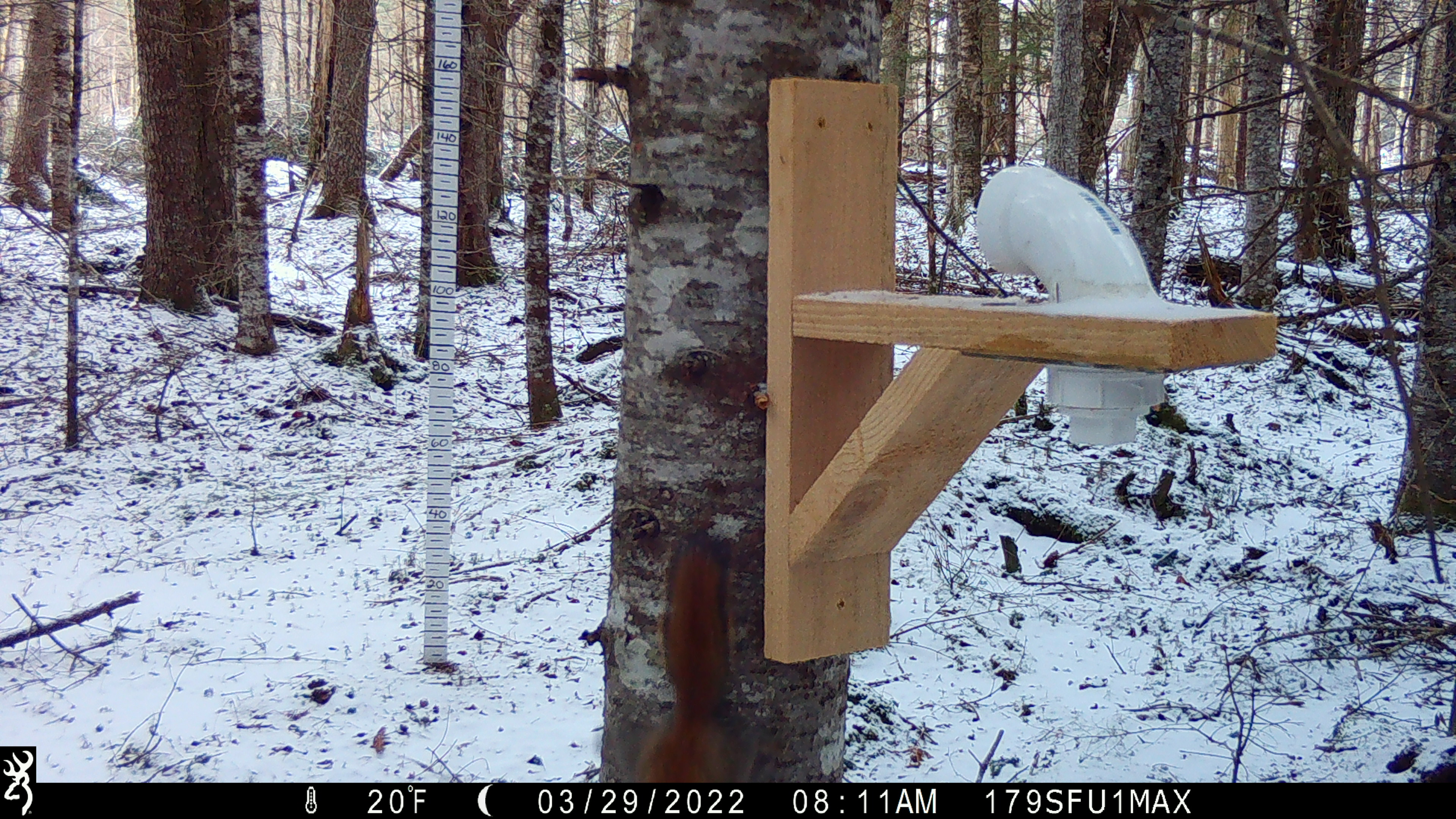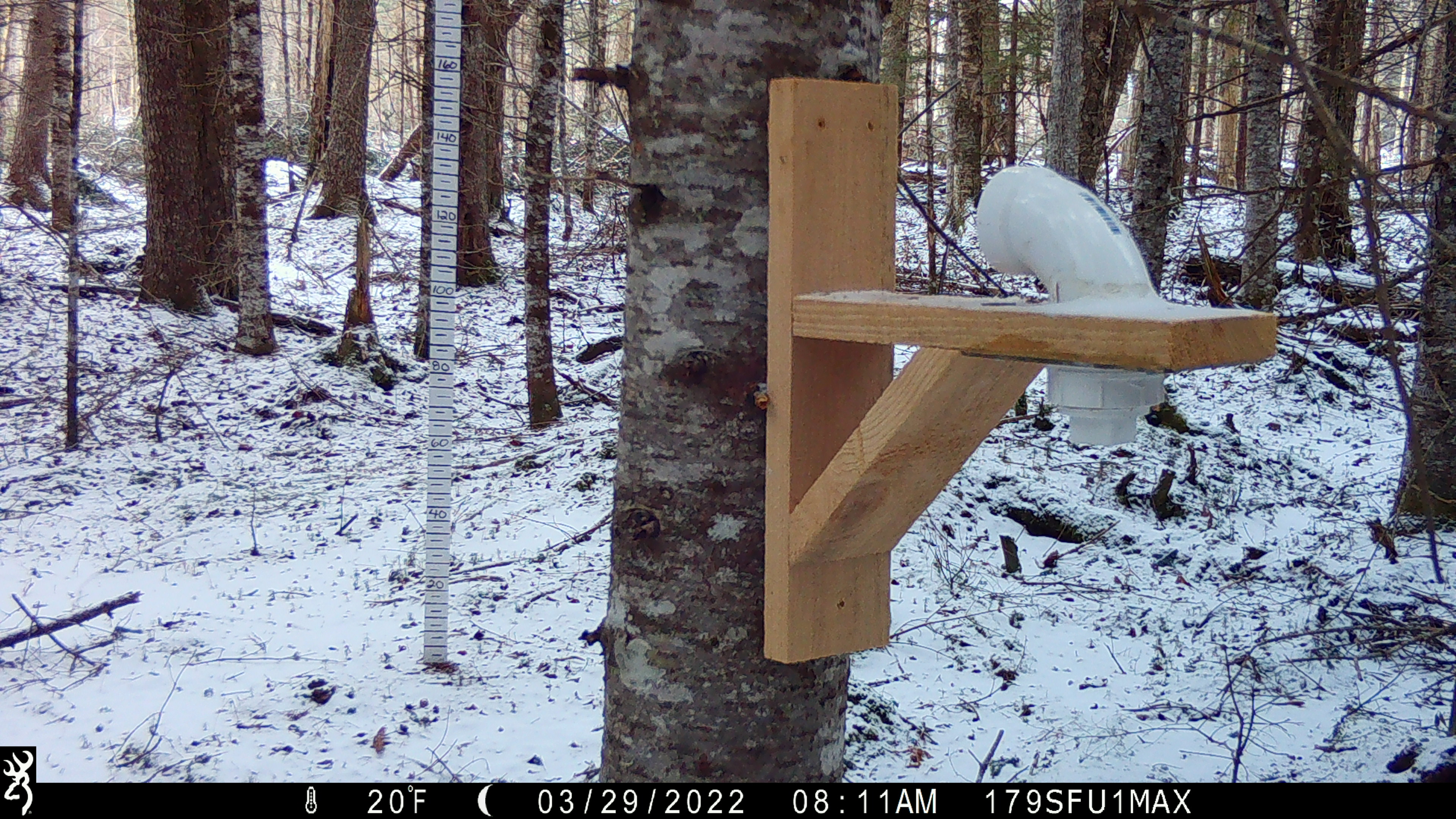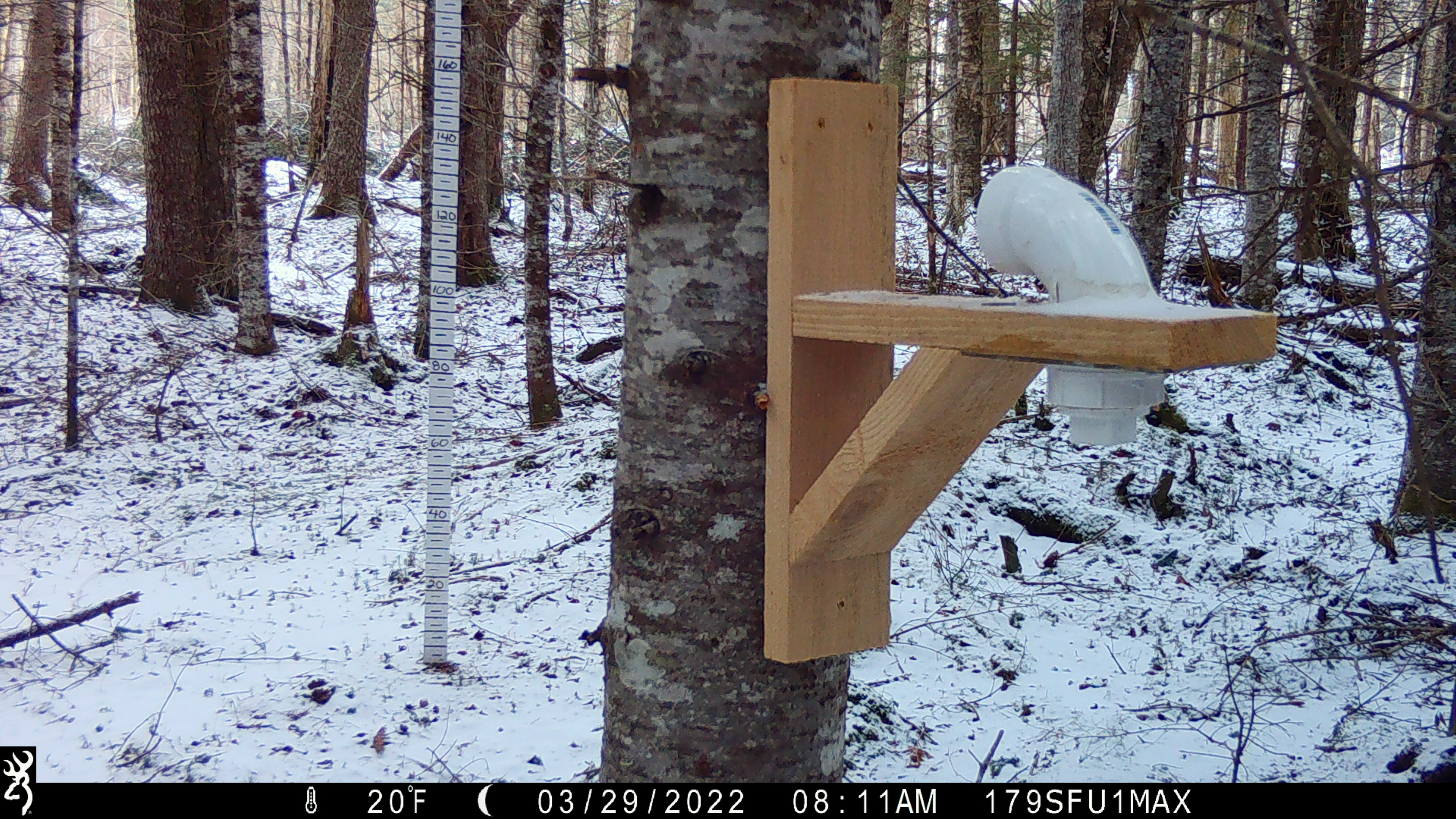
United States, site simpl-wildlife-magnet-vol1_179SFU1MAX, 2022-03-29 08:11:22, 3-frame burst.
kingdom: Animalia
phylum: Chordata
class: Mammalia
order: Rodentia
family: Sciuridae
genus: Tamiasciurus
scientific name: Tamiasciurus hudsonicus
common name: red squirrel